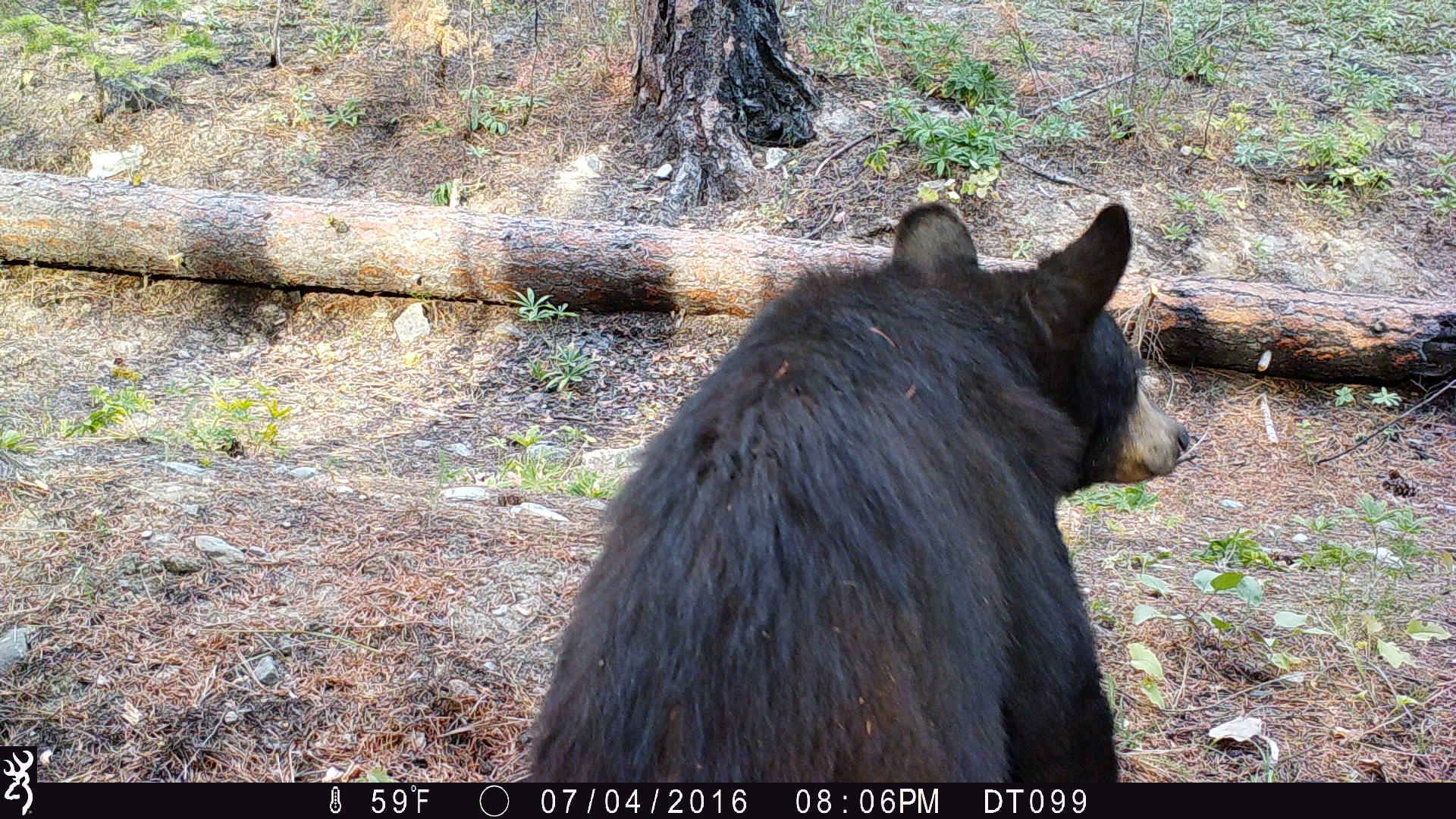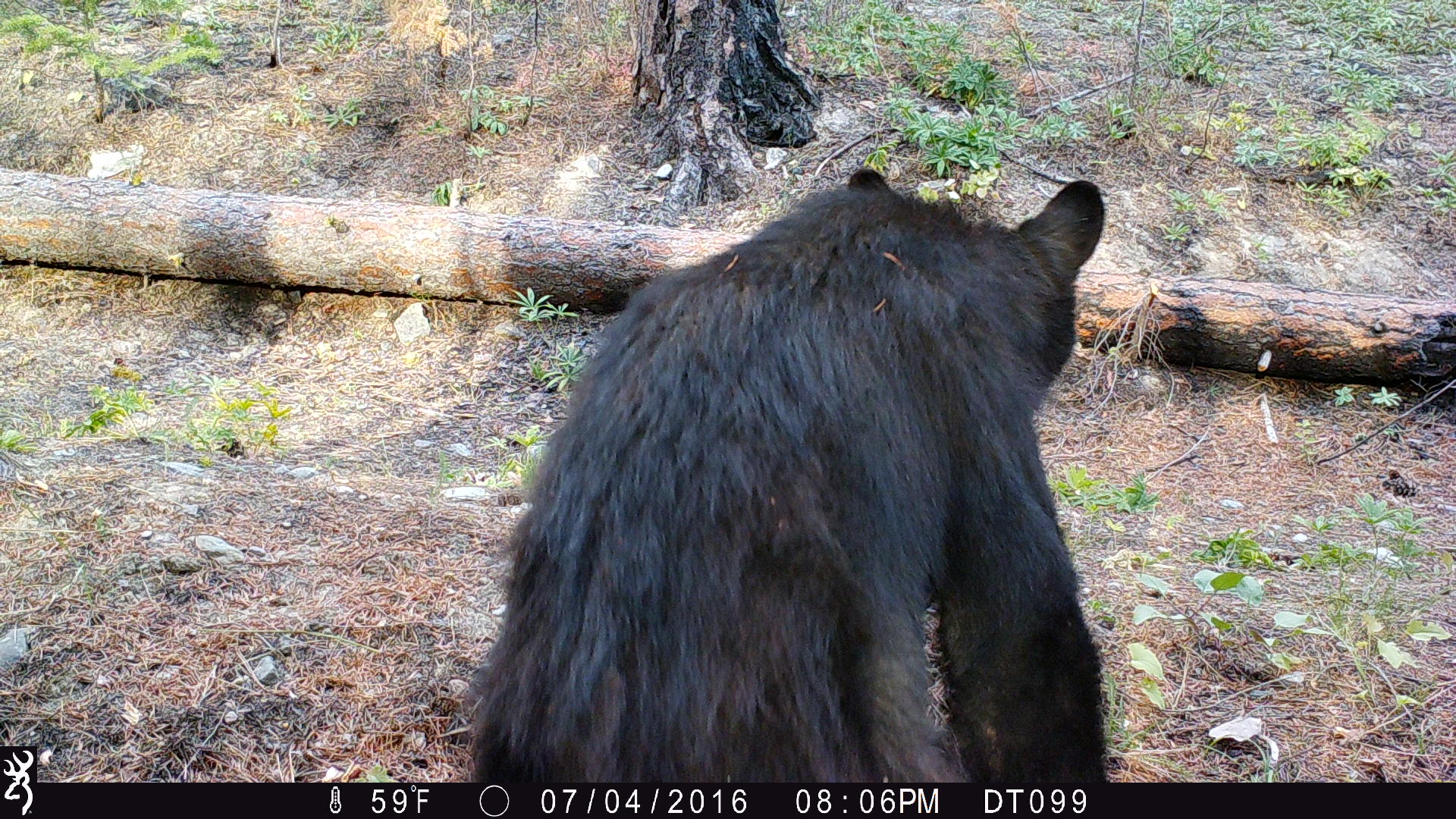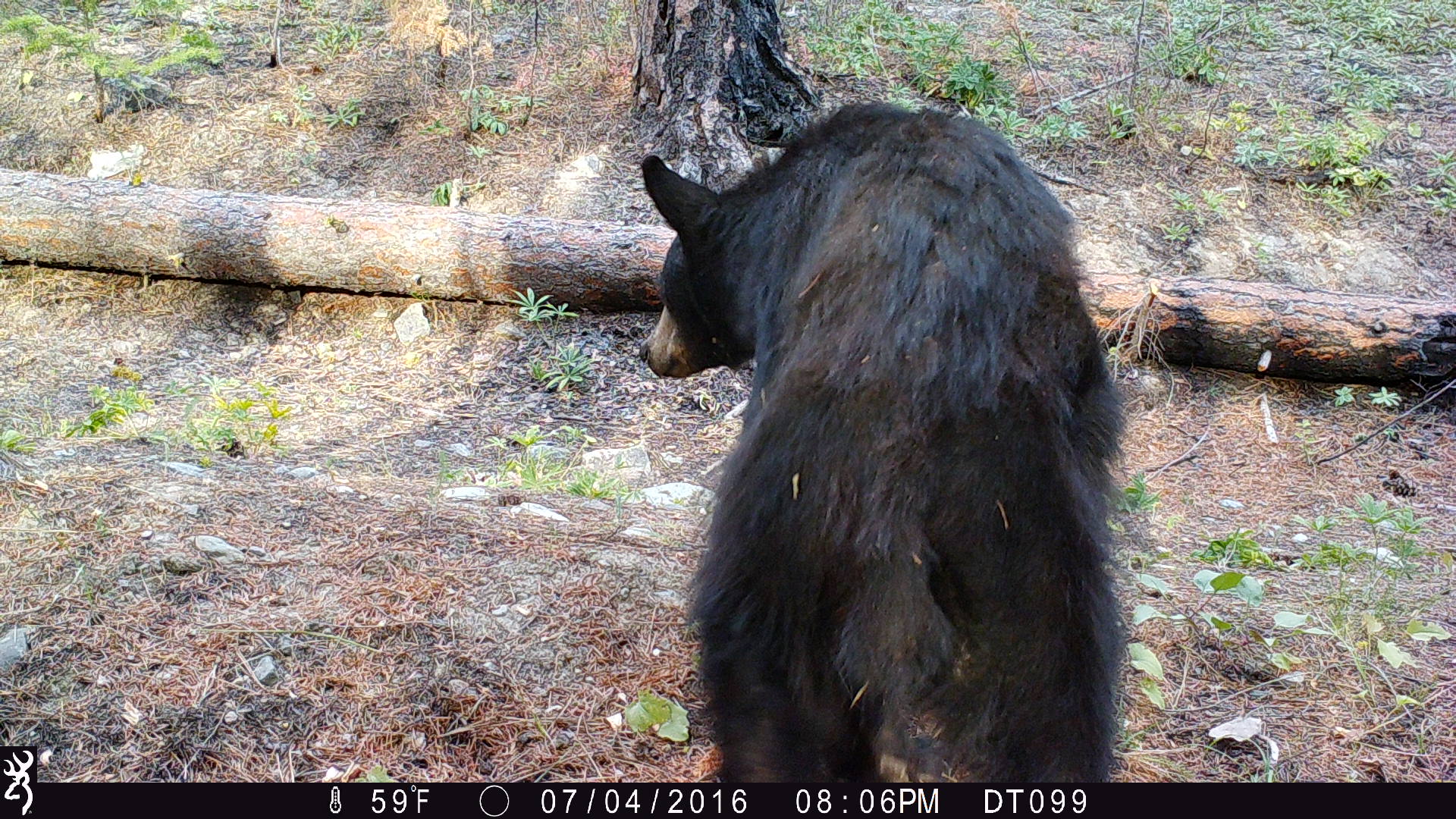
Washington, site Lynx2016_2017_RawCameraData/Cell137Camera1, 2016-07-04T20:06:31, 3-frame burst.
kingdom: Animalia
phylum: Chordata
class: Mammalia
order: Carnivora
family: Ursidae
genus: Ursus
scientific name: Ursus americanus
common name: american black bear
Ursus americanus (american black bear). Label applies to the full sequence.